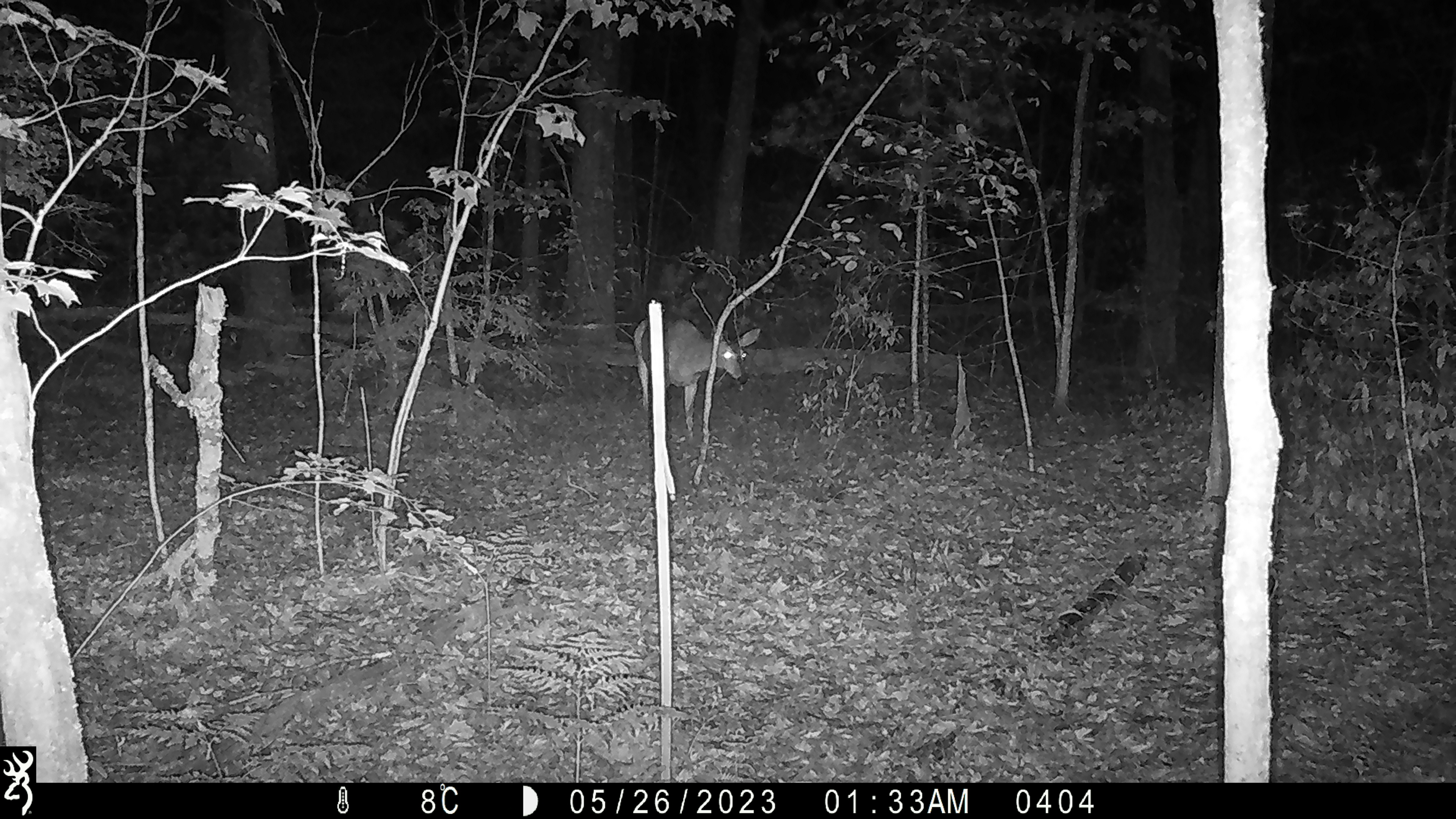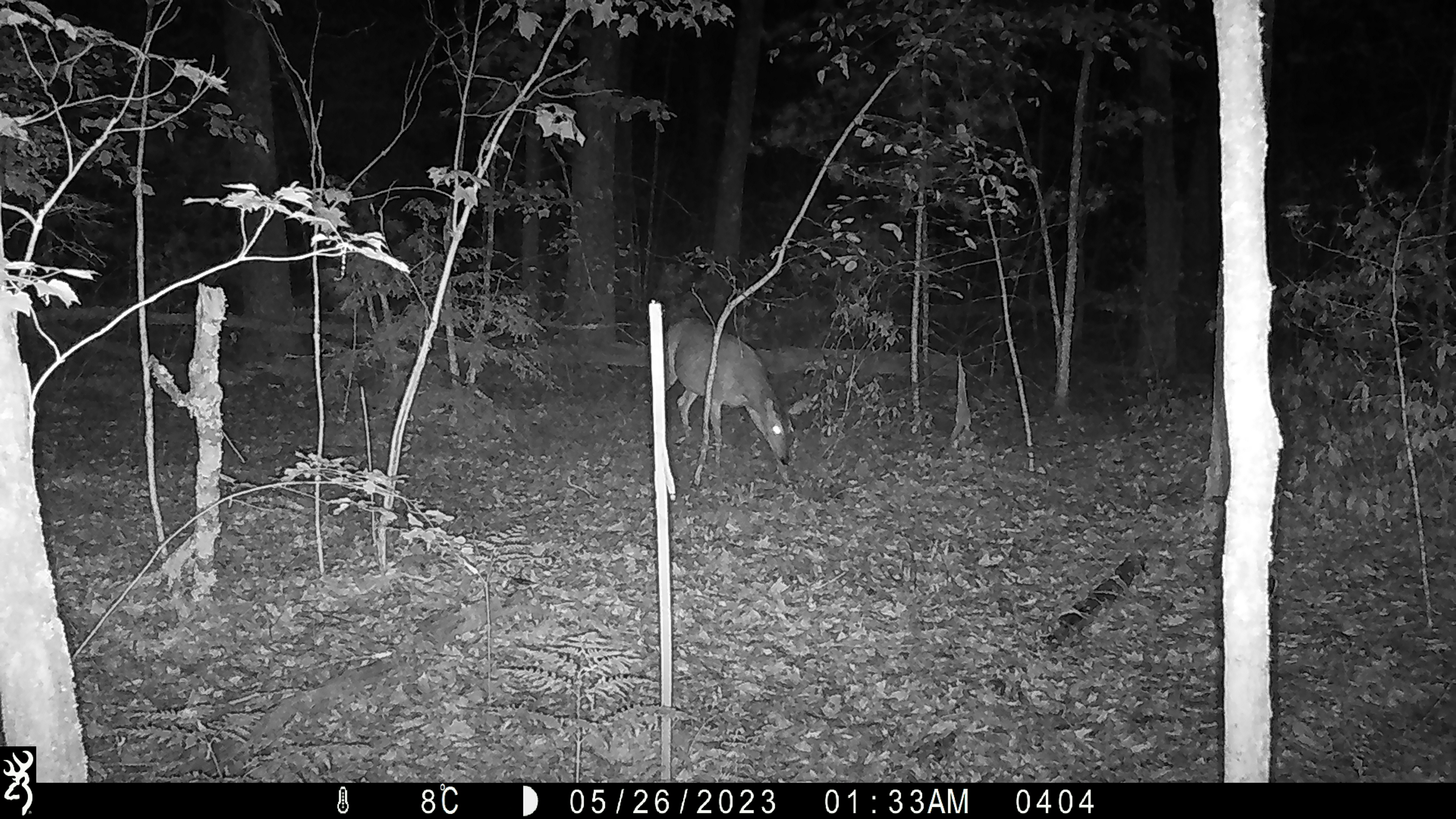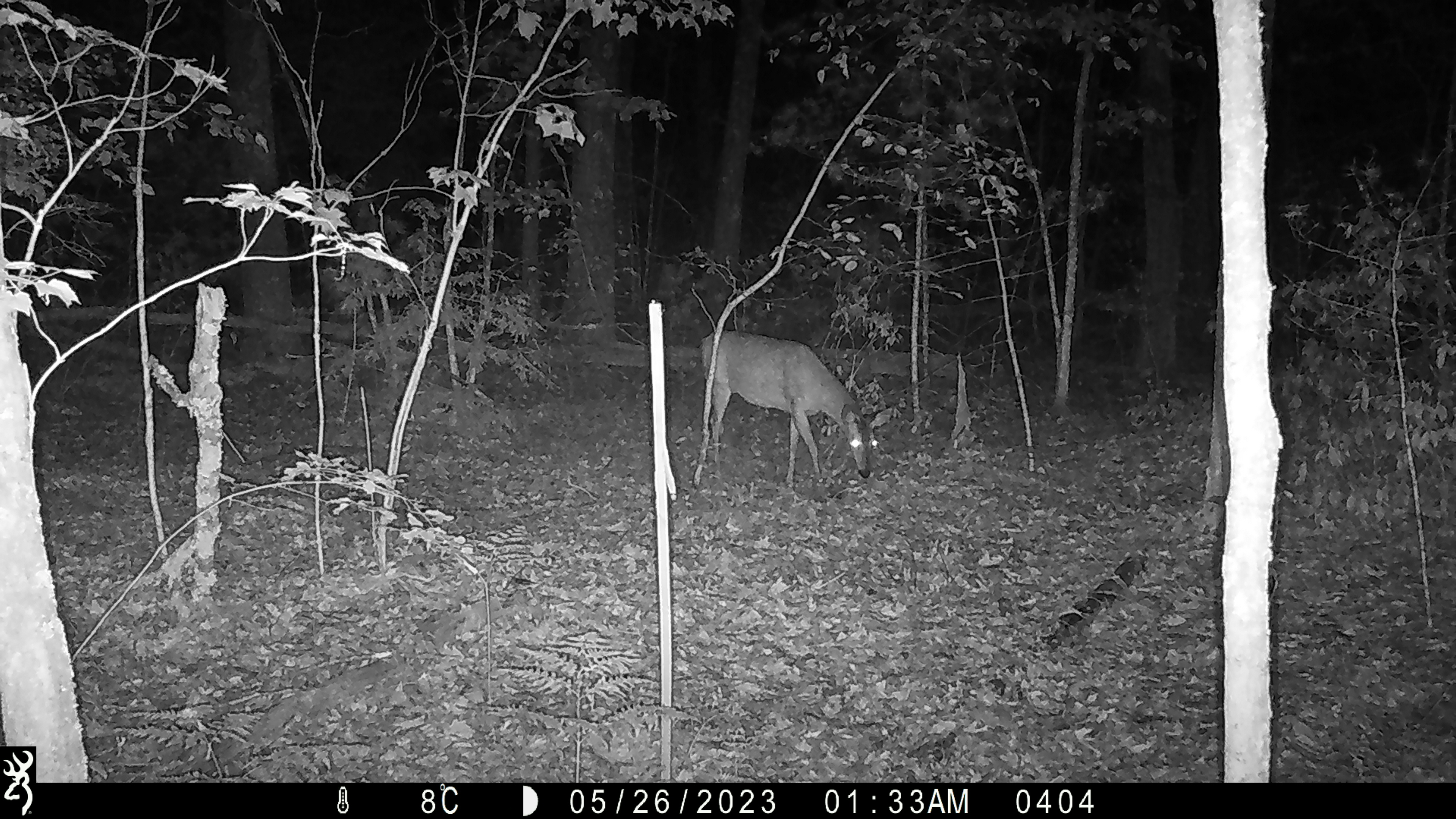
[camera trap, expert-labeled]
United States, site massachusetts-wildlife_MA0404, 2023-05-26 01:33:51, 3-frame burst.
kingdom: Animalia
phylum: Chordata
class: Mammalia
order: Artiodactyla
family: Cervidae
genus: Odocoileus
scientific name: Odocoileus virginianus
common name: white-tailed deer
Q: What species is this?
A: White-tailed deer (Odocoileus virginianus).